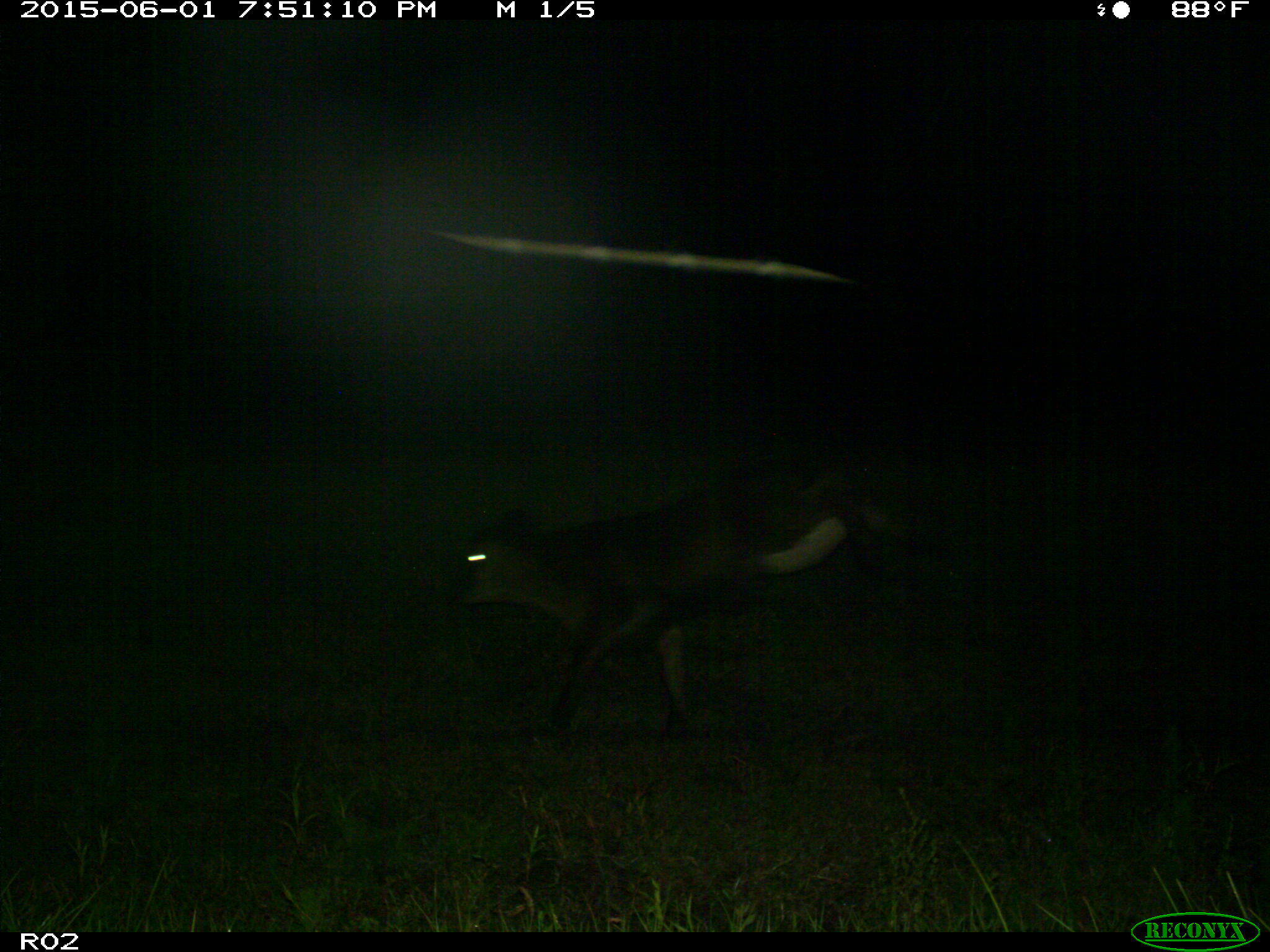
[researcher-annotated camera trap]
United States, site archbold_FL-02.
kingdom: Animalia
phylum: Chordata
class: Mammalia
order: Artiodactyla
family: Bovidae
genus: Bos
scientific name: Bos taurus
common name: domestic cow